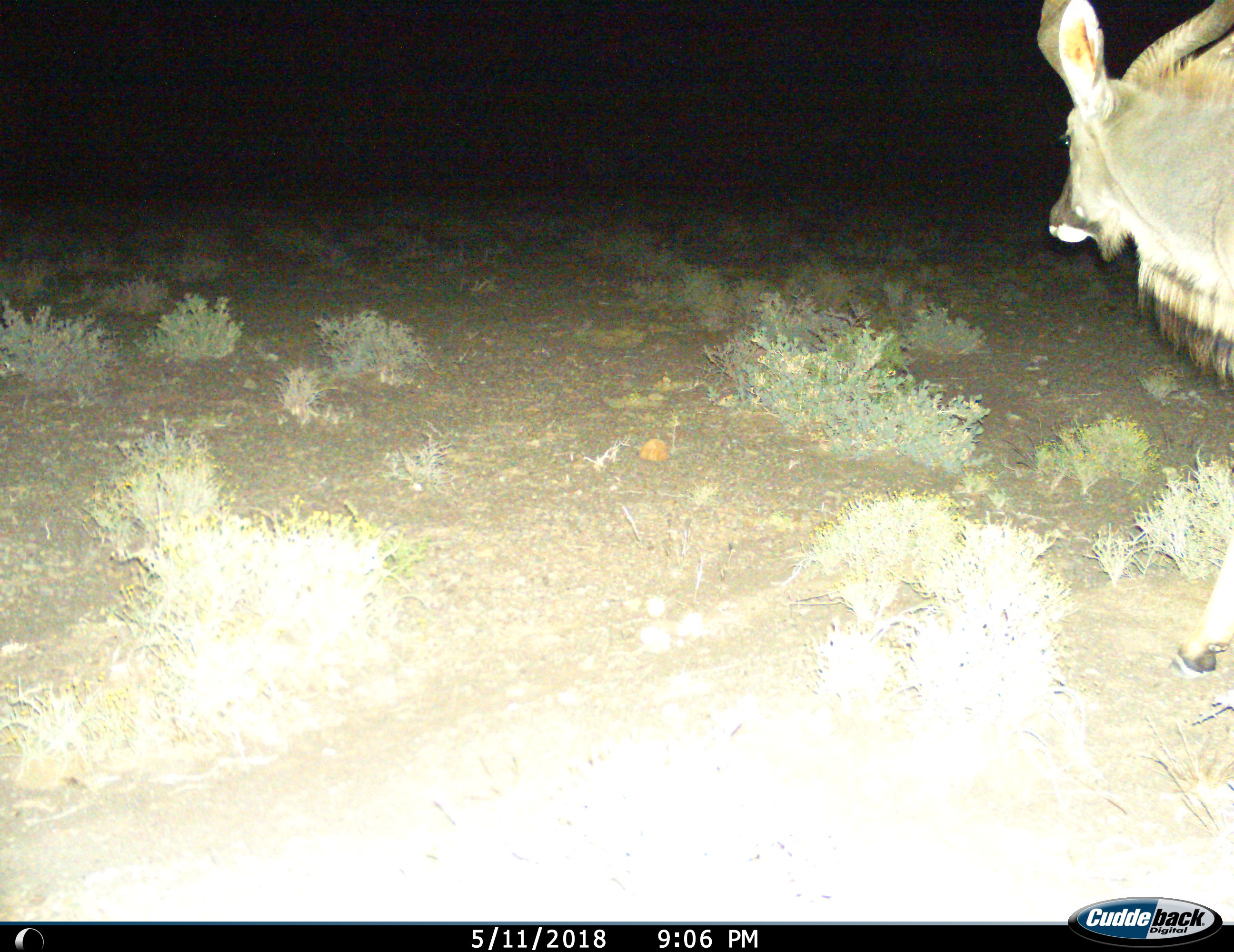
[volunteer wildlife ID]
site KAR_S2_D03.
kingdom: Animalia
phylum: Chordata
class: Mammalia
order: Artiodactyla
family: Bovidae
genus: Tragelaphus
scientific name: Tragelaphus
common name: kudu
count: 1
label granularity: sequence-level